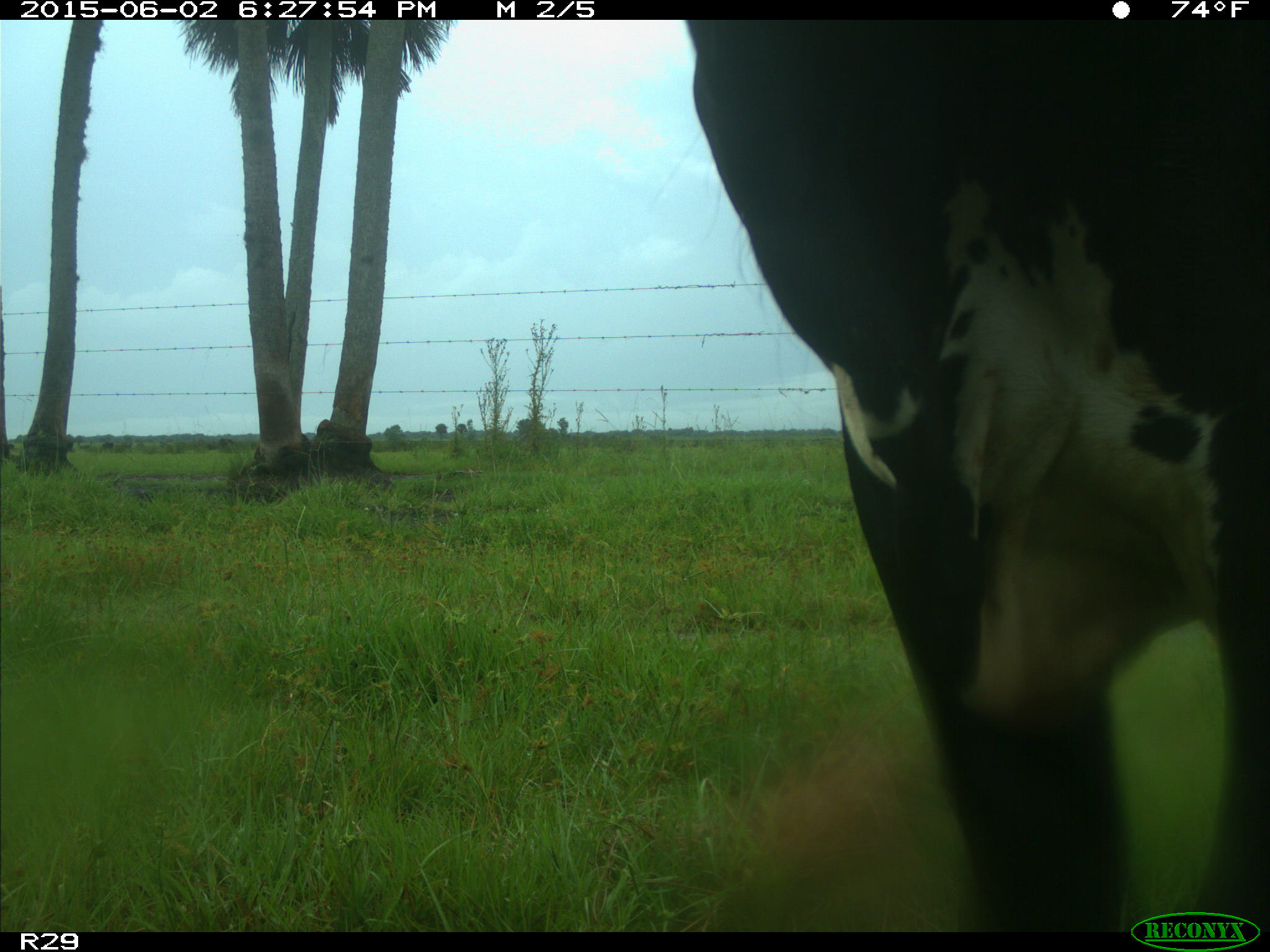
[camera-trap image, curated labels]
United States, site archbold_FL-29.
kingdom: Animalia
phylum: Chordata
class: Mammalia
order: Artiodactyla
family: Bovidae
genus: Bos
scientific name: Bos taurus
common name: domestic cow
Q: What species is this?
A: Bos taurus (domestic cow).